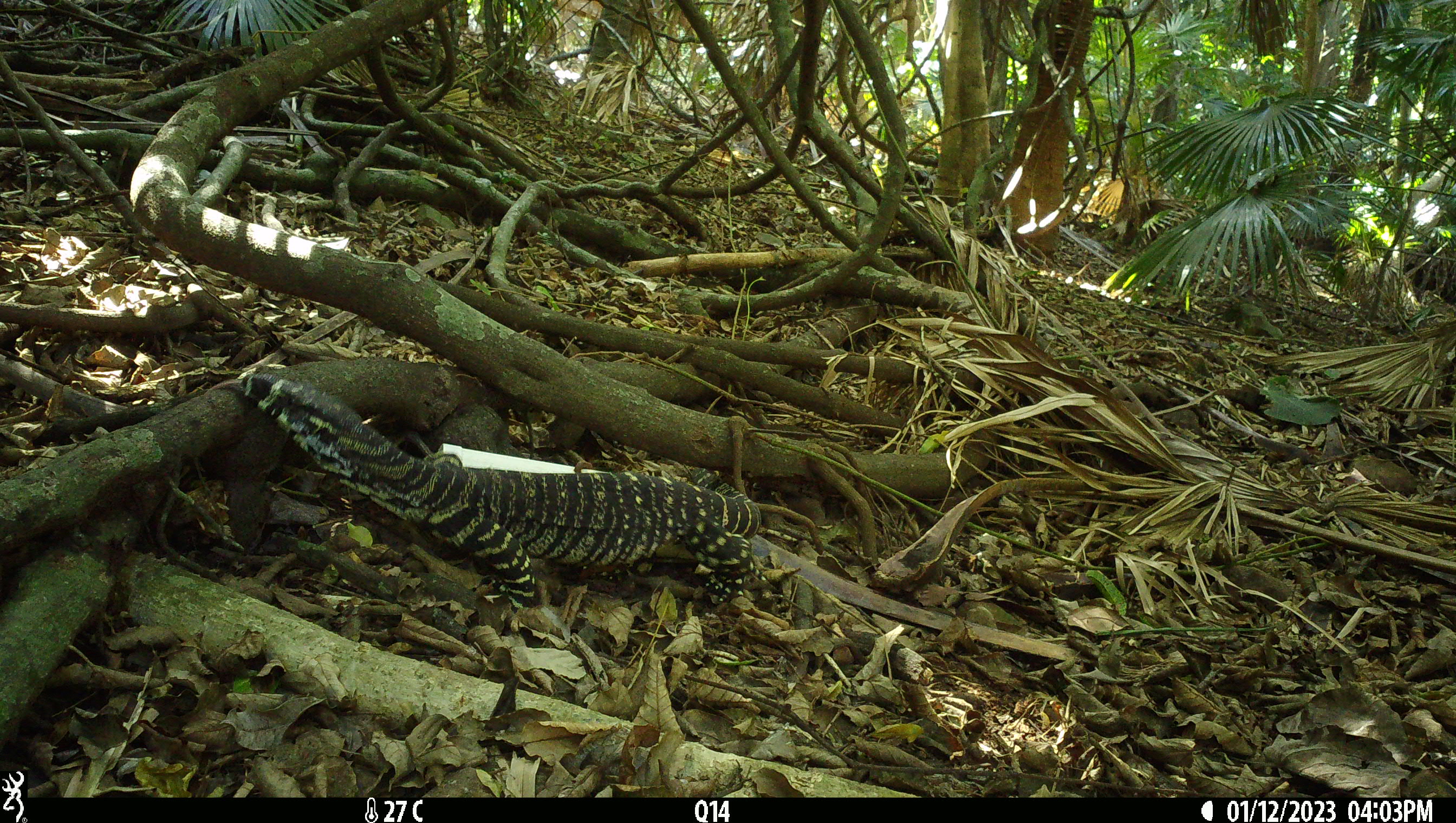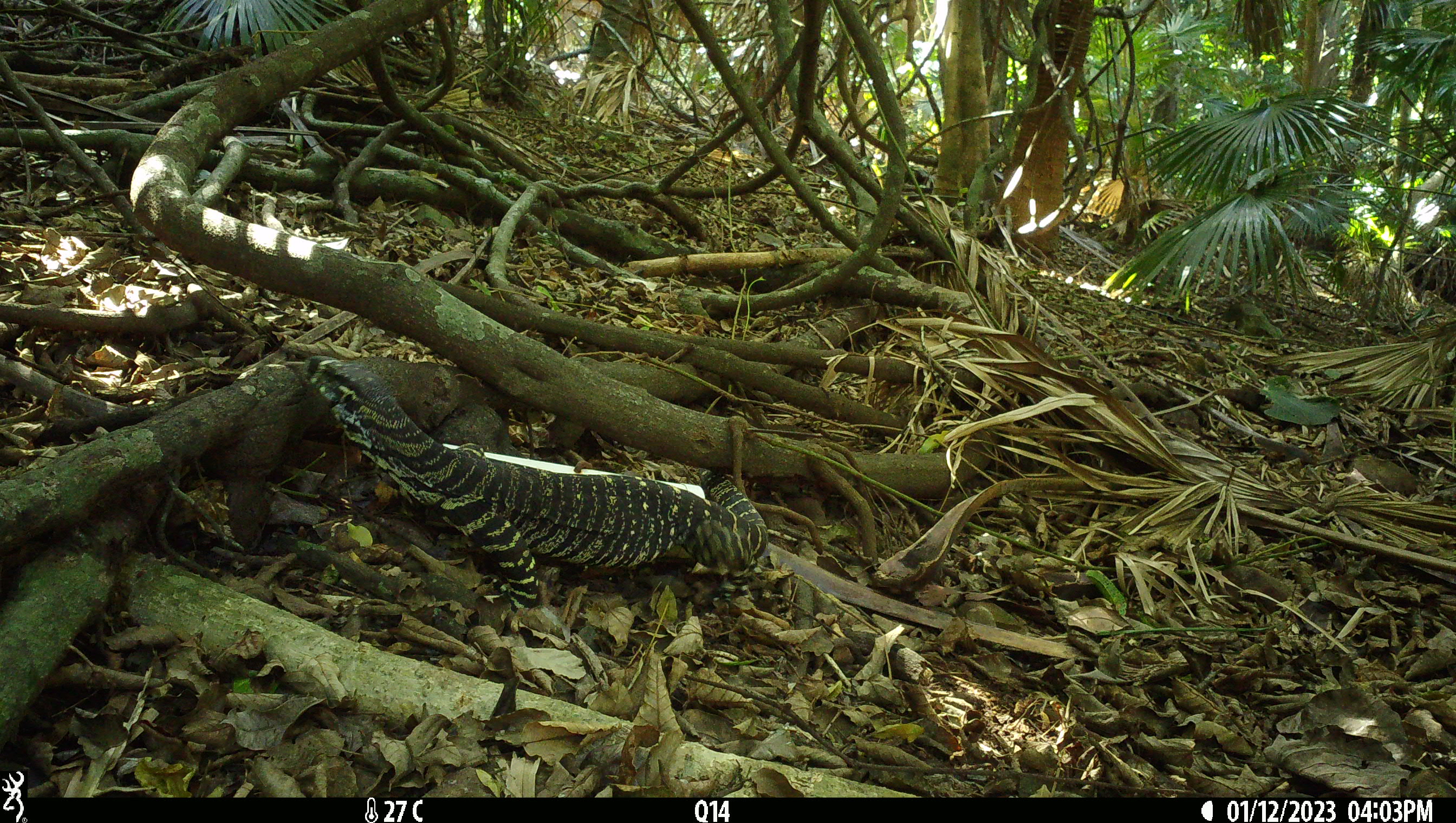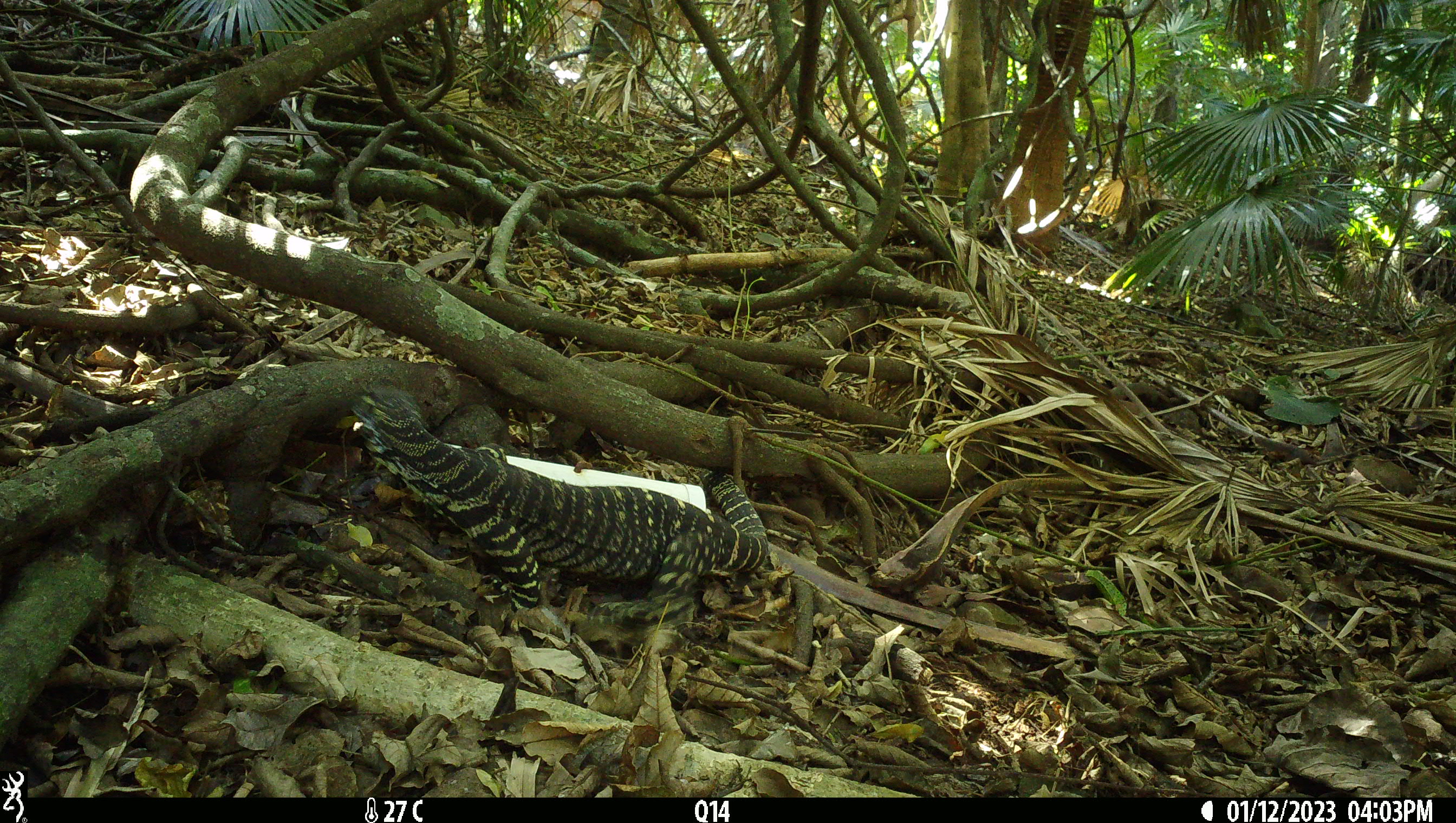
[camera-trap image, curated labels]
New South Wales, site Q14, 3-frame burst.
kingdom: Animalia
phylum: Chordata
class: Reptilia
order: Squamata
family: Varanidae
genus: Varanus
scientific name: Varanus varius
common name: lace monitor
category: goanna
Goanna (lace monitor) (Varanus varius).